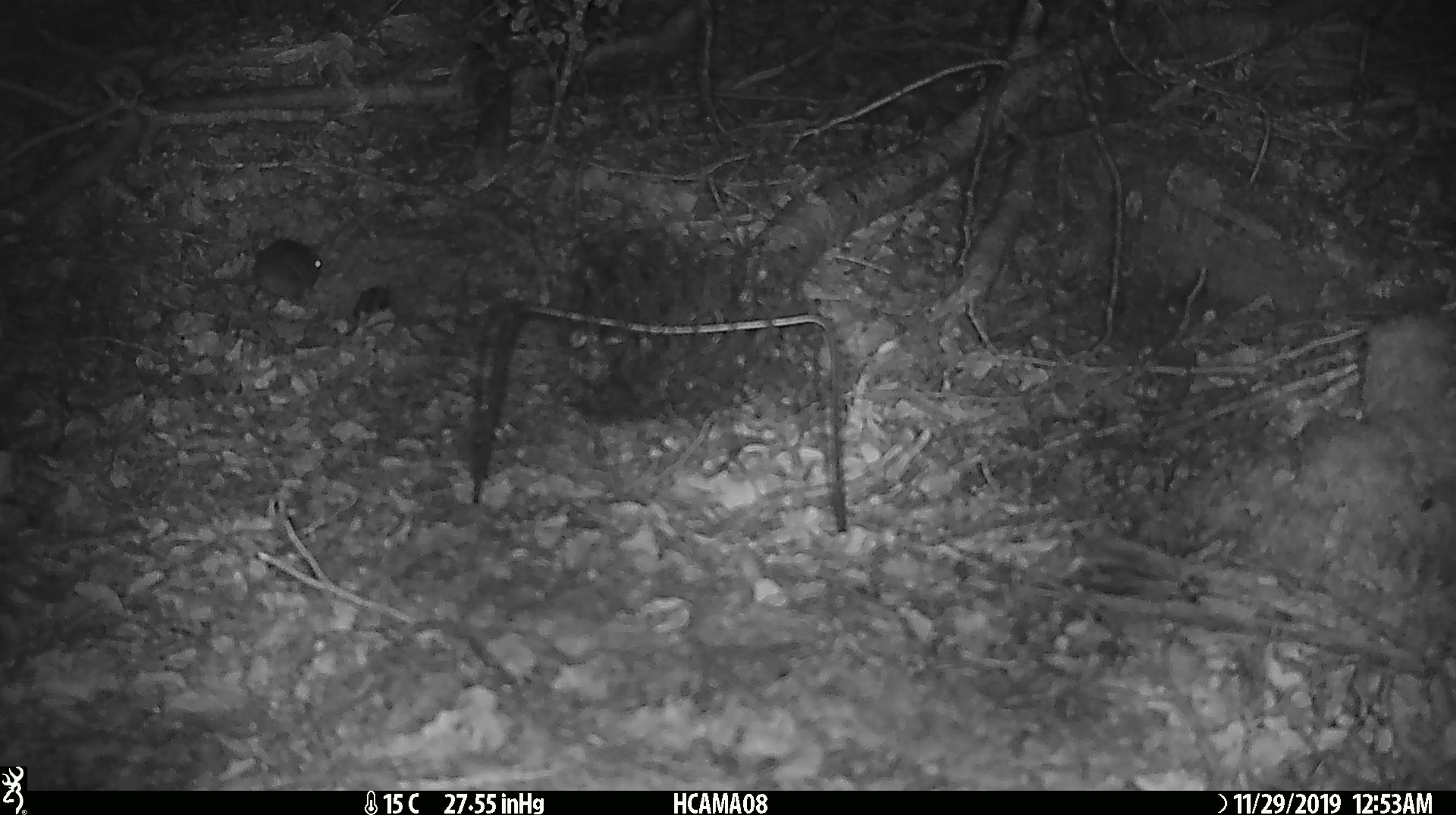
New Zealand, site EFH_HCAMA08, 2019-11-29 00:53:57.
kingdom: Animalia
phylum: Chordata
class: Mammalia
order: Rodentia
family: Muridae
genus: Mus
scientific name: Mus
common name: mouse